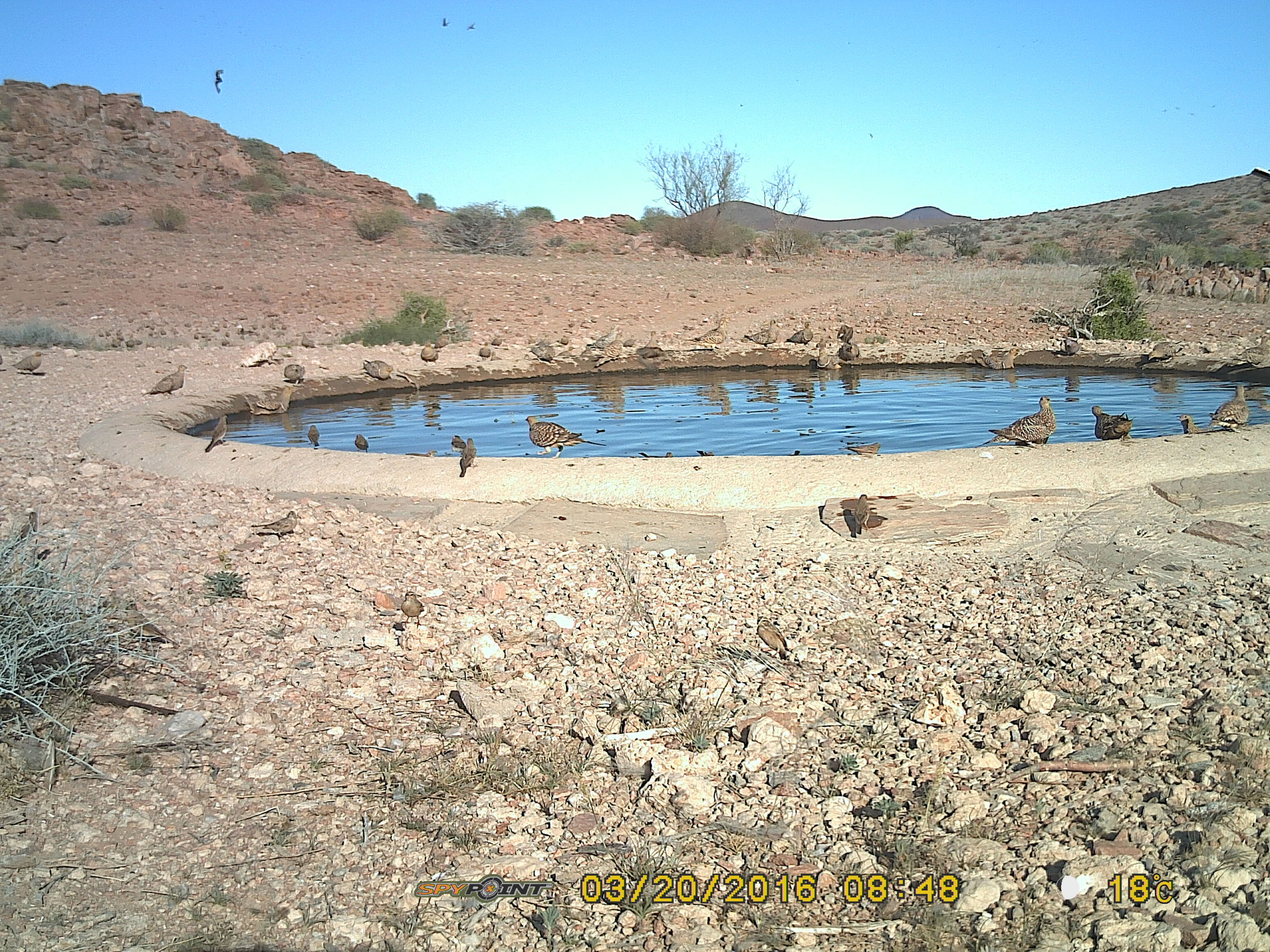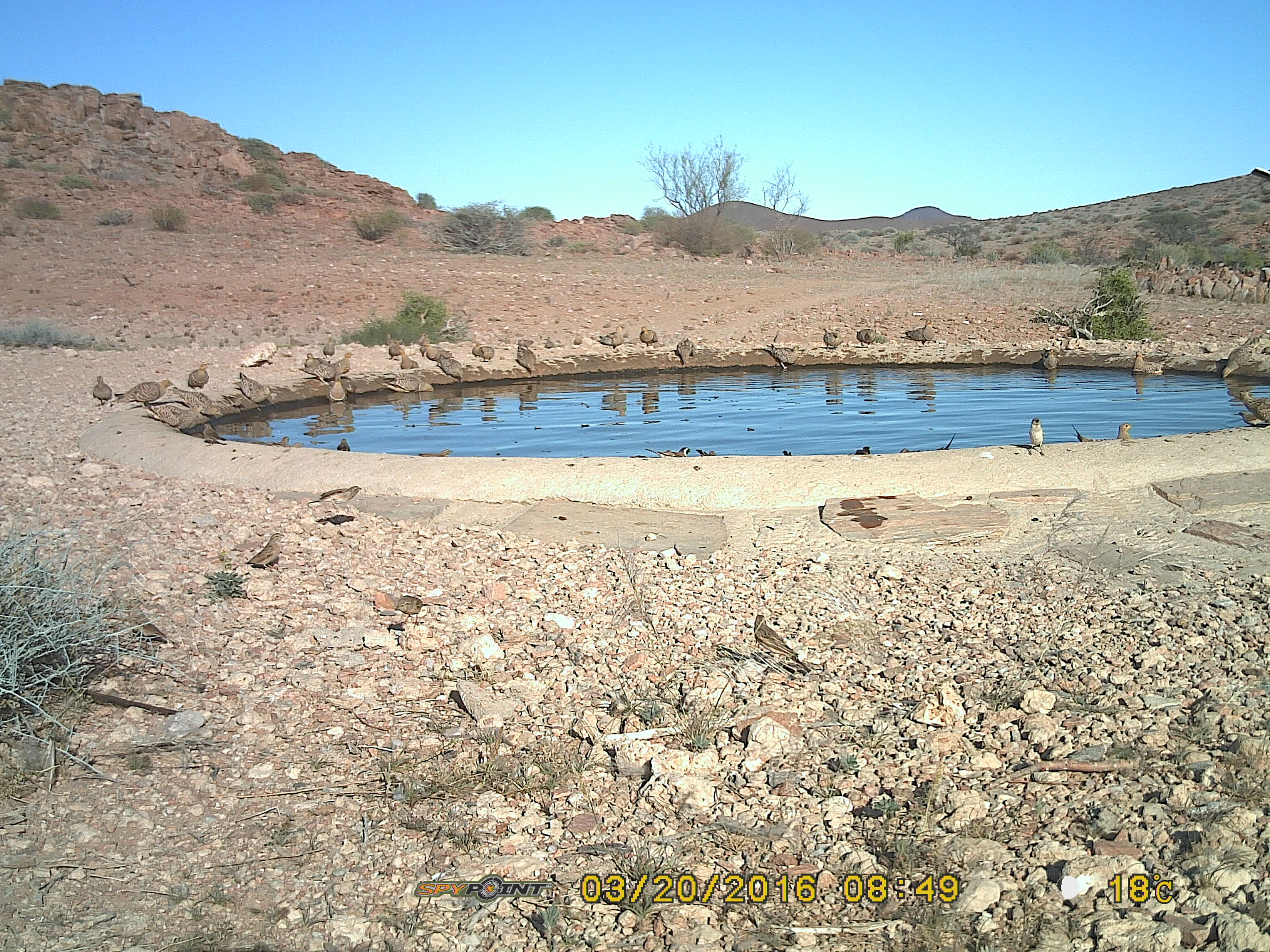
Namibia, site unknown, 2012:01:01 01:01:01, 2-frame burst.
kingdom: Animalia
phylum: Chordata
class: Aves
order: Pterocliformes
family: Pteroclidae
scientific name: Pteroclidae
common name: sandgrouse